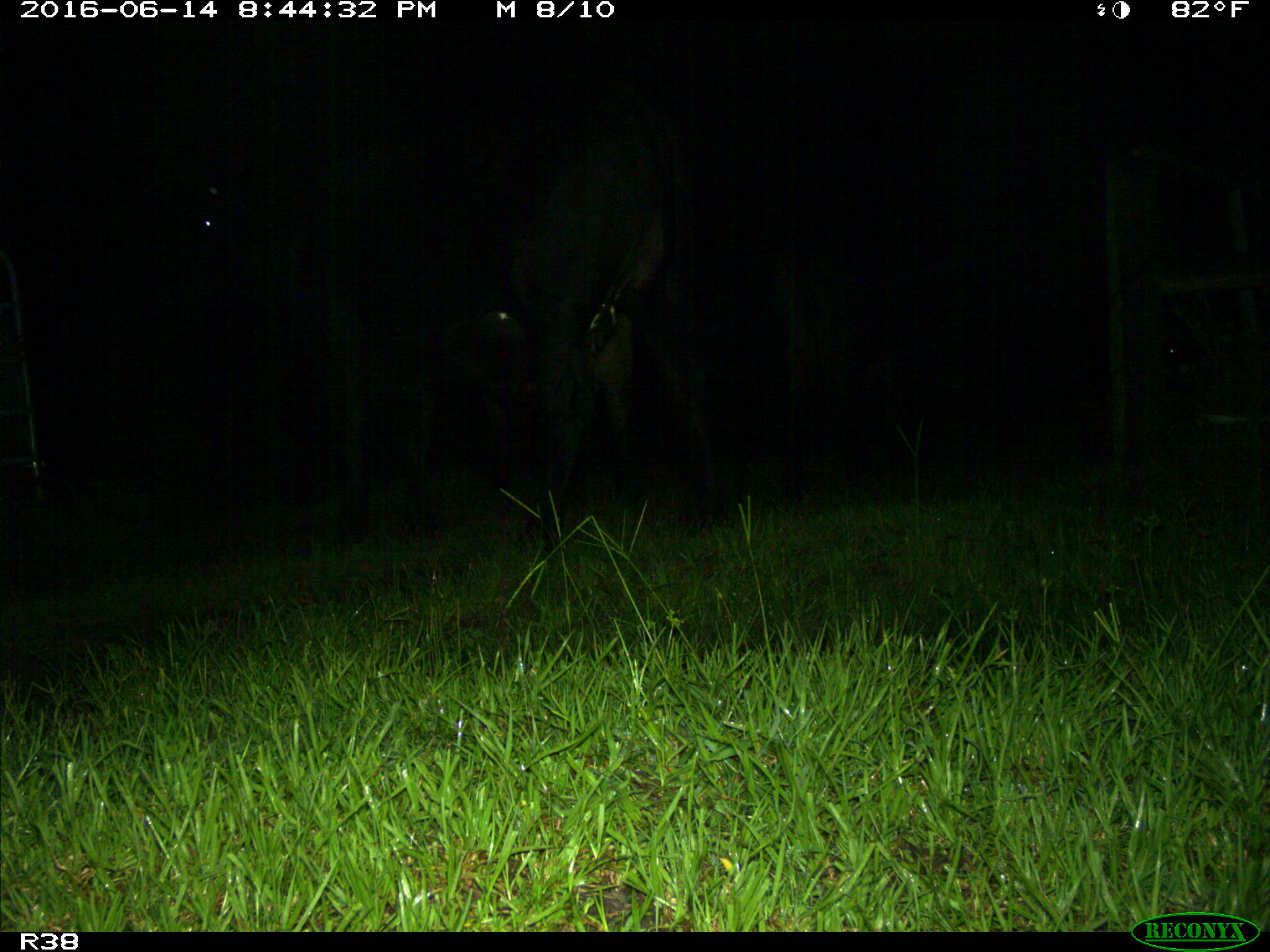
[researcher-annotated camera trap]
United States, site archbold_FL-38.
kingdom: Animalia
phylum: Chordata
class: Mammalia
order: Artiodactyla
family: Bovidae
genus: Bos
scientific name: Bos taurus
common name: domestic cow